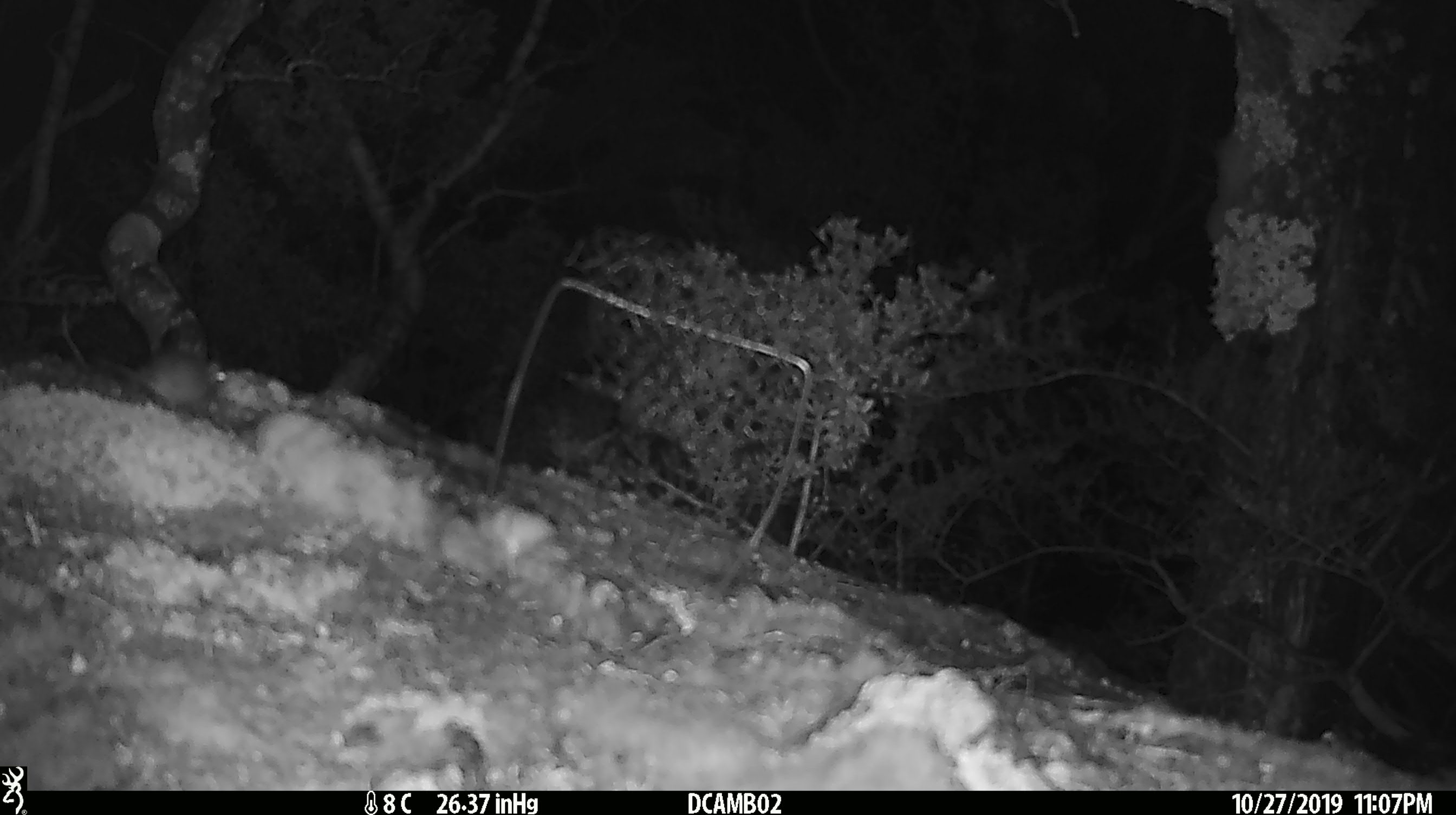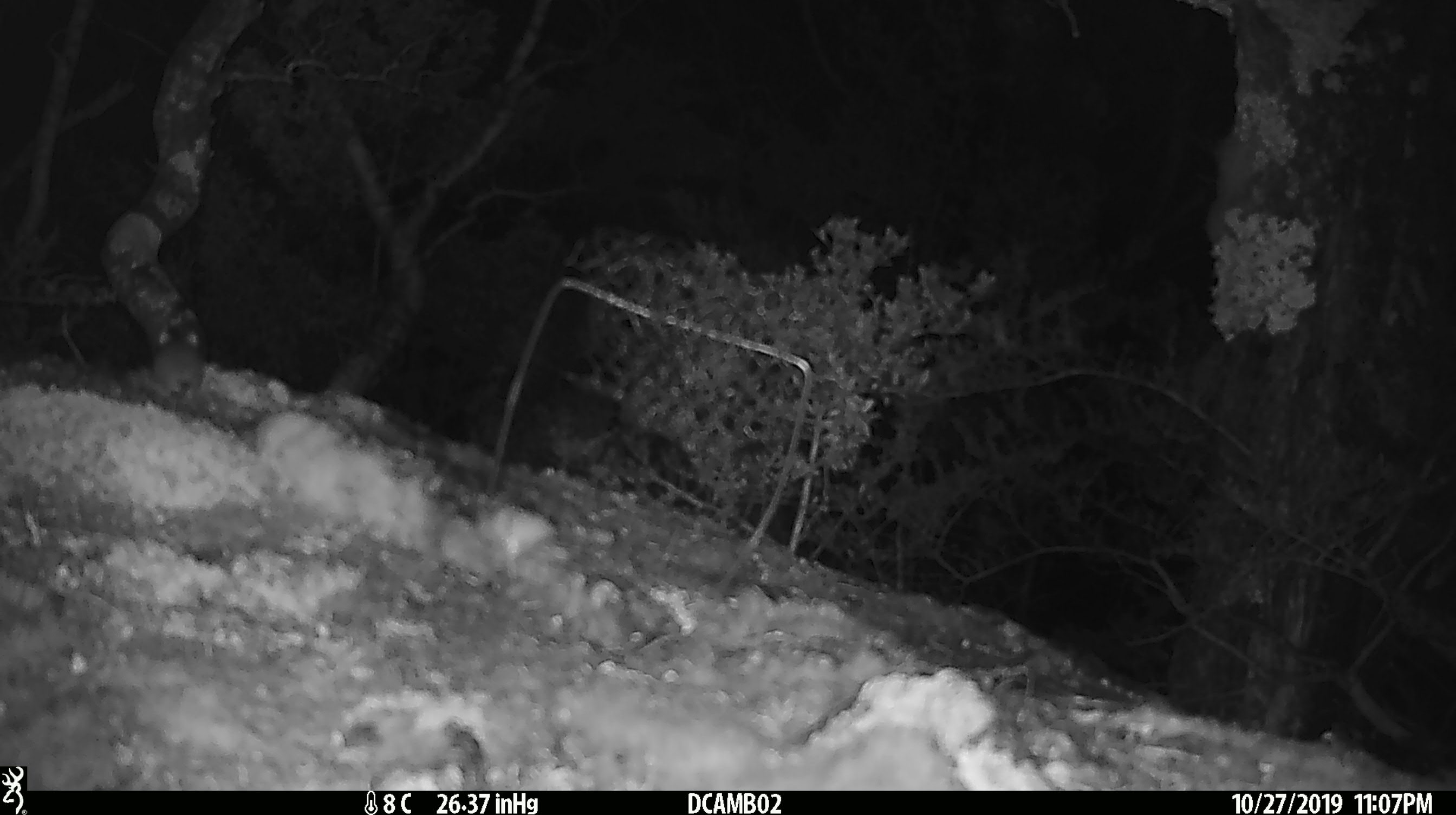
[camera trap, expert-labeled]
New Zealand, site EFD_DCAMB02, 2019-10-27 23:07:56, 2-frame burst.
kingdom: Animalia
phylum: Chordata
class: Mammalia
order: Rodentia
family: Muridae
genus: Mus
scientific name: Mus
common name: mouse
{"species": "mouse (Mus)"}